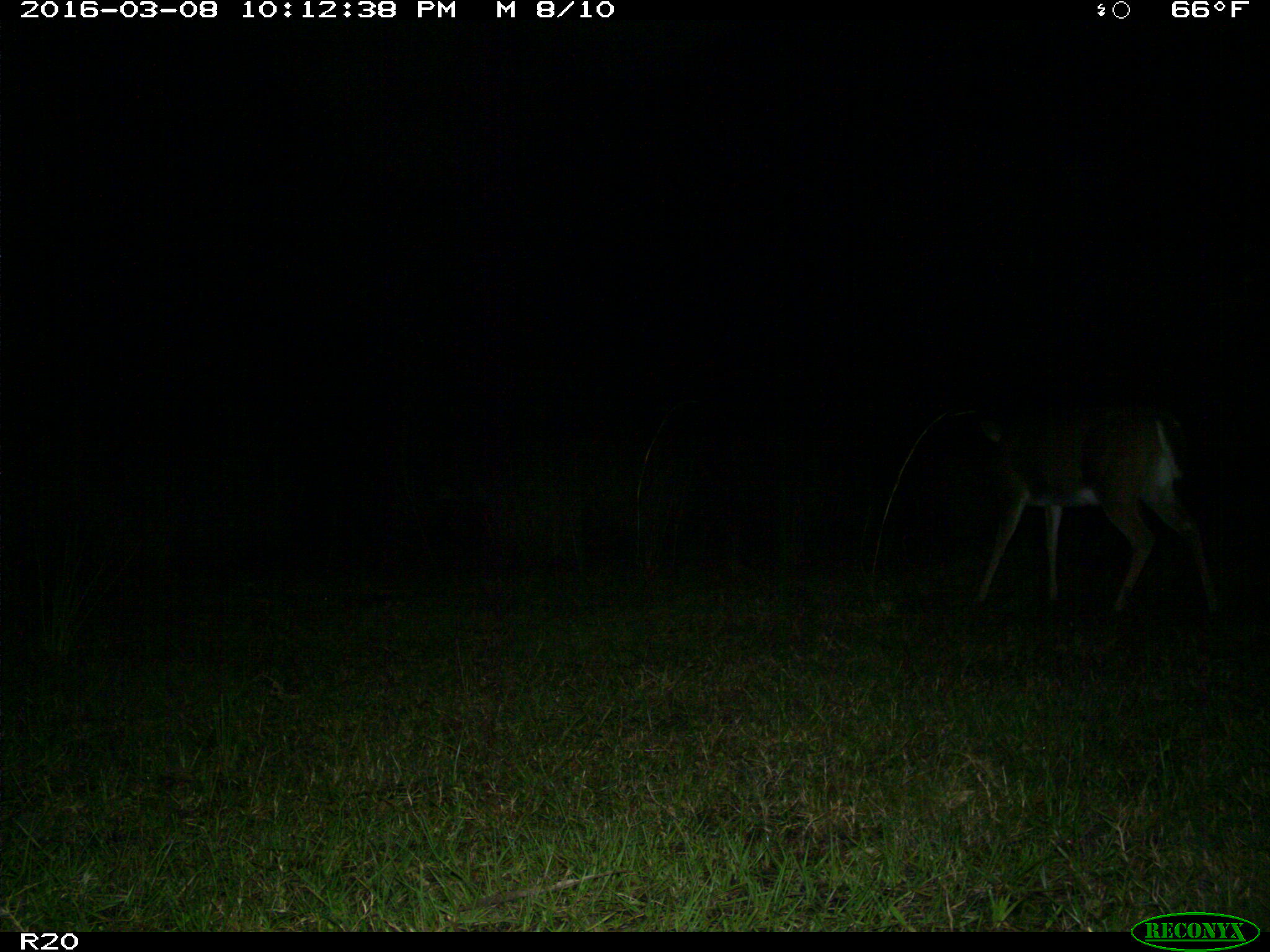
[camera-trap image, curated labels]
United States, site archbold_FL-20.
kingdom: Animalia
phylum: Chordata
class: Mammalia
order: Artiodactyla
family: Cervidae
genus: Odocoileus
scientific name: Odocoileus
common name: deer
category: unidentified deer